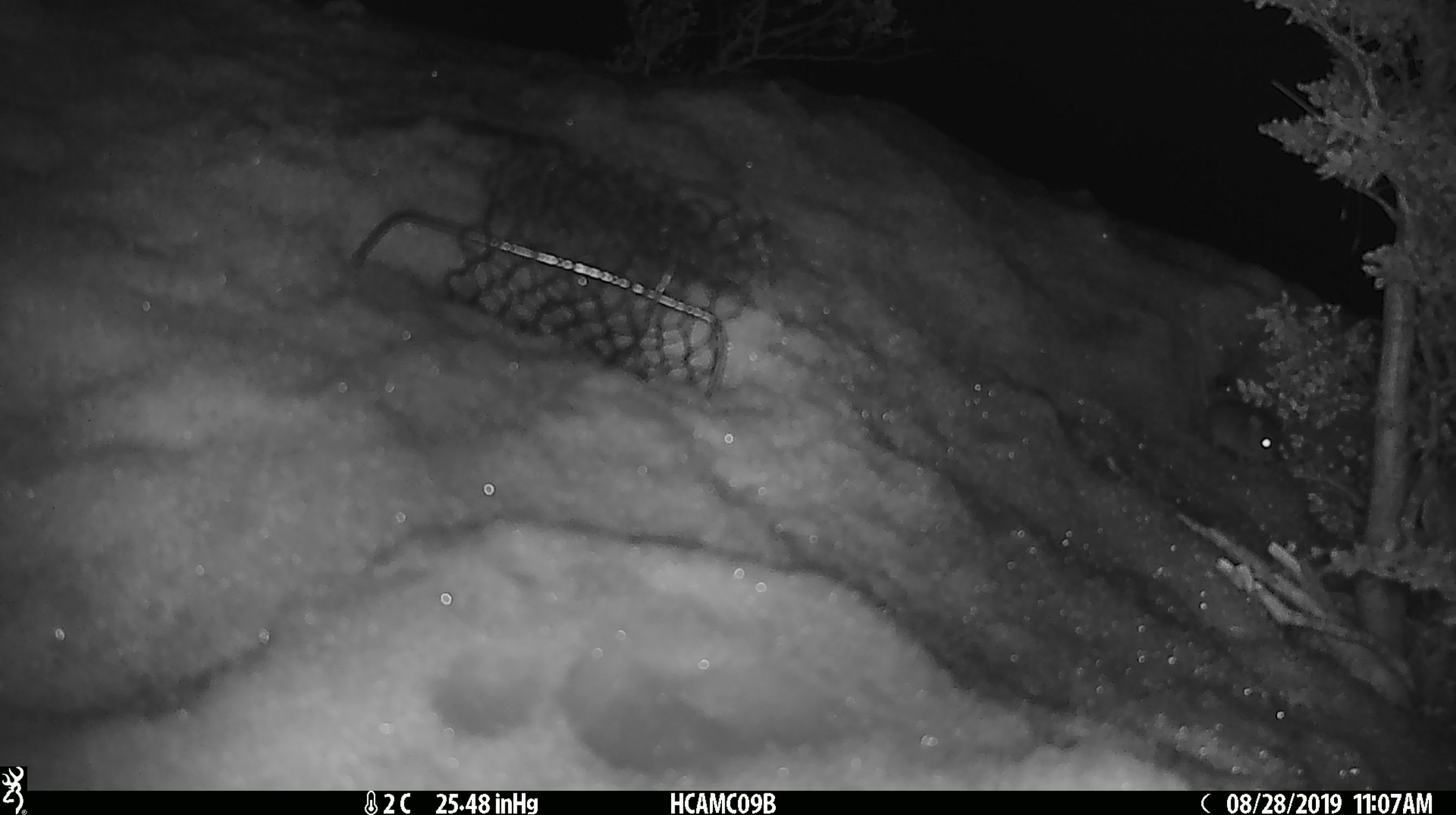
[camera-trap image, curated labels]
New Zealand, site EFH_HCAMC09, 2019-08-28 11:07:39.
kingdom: Animalia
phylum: Chordata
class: Mammalia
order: Rodentia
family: Muridae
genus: Mus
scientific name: Mus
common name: mouse